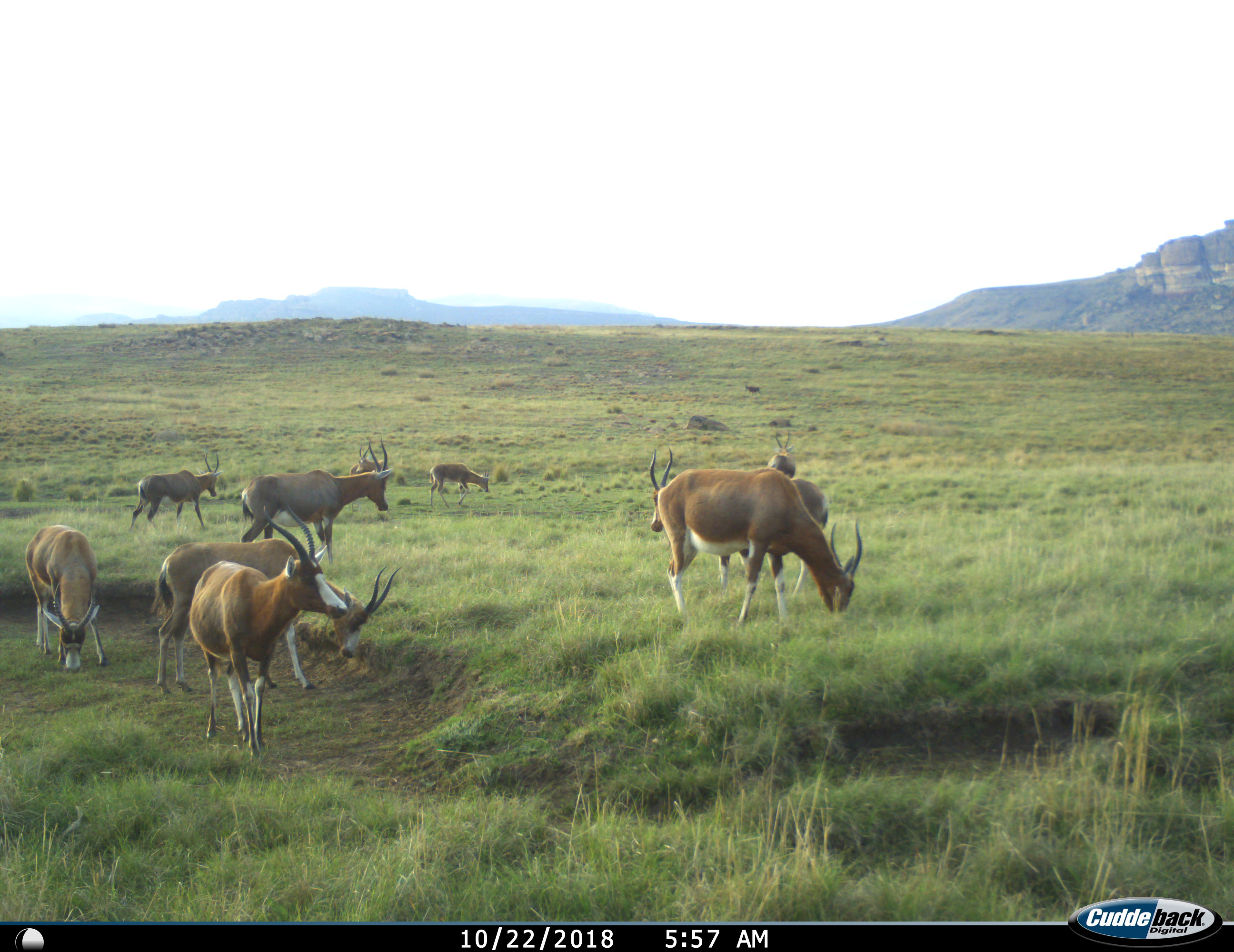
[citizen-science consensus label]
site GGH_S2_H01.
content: unidentified animal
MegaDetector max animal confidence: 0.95